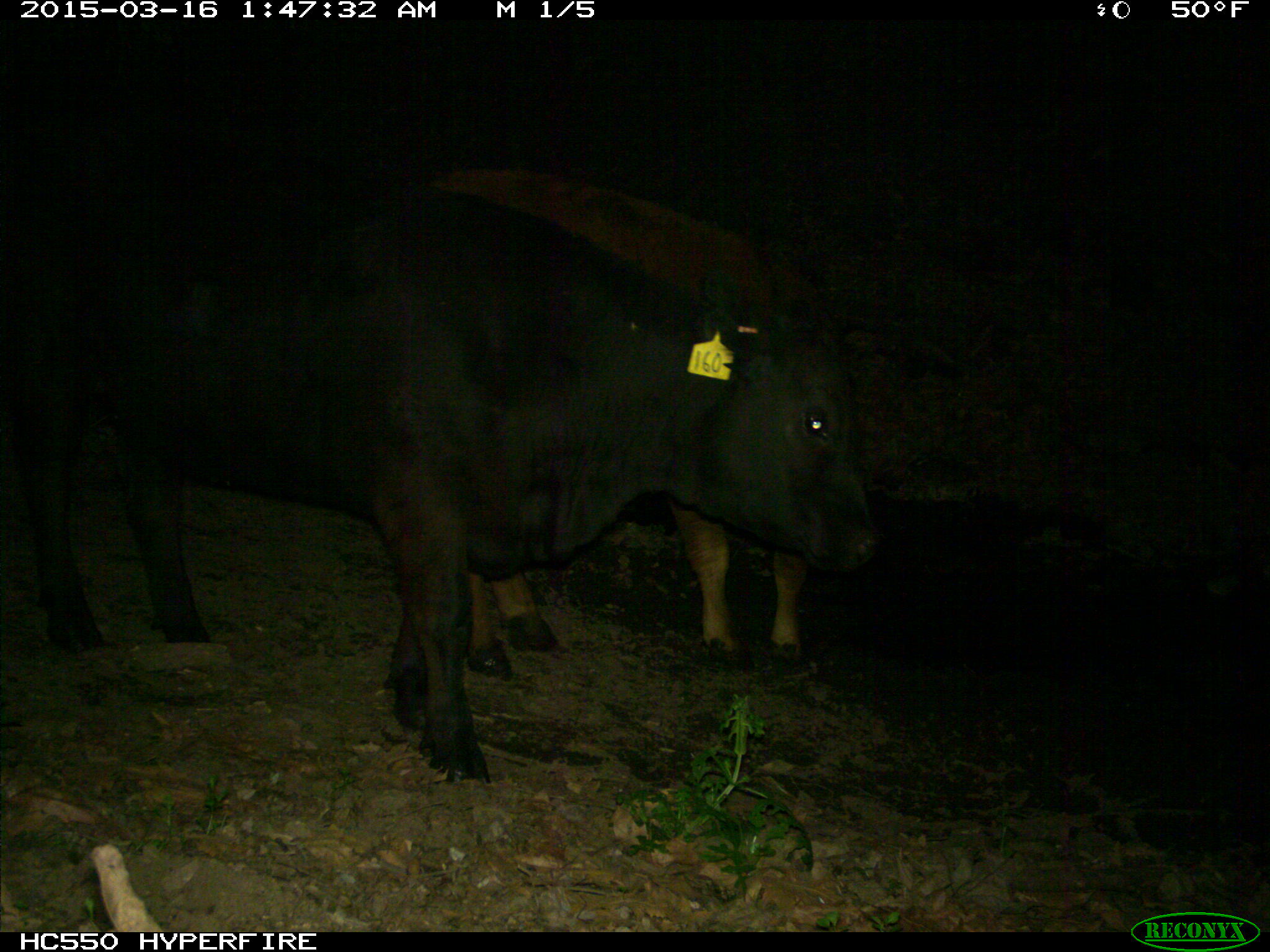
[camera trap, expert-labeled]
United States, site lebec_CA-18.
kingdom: Animalia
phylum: Chordata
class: Mammalia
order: Artiodactyla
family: Bovidae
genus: Bos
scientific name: Bos taurus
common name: domestic cow